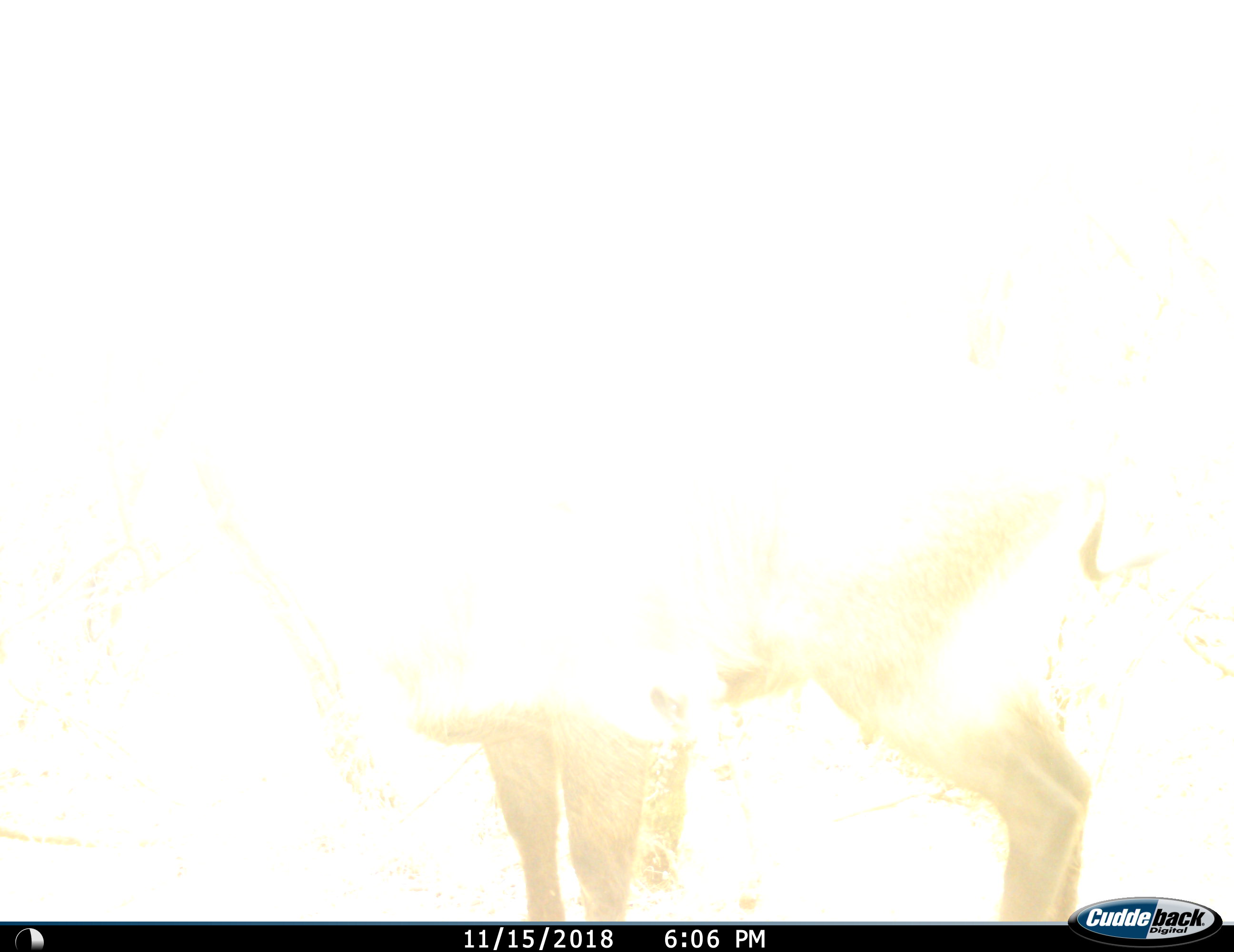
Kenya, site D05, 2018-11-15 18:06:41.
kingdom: Animalia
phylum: Chordata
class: Mammalia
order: Artiodactyla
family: Bovidae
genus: Aepyceros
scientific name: Aepyceros melampus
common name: impala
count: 1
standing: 100%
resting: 0%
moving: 0%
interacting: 0%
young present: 0%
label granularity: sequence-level